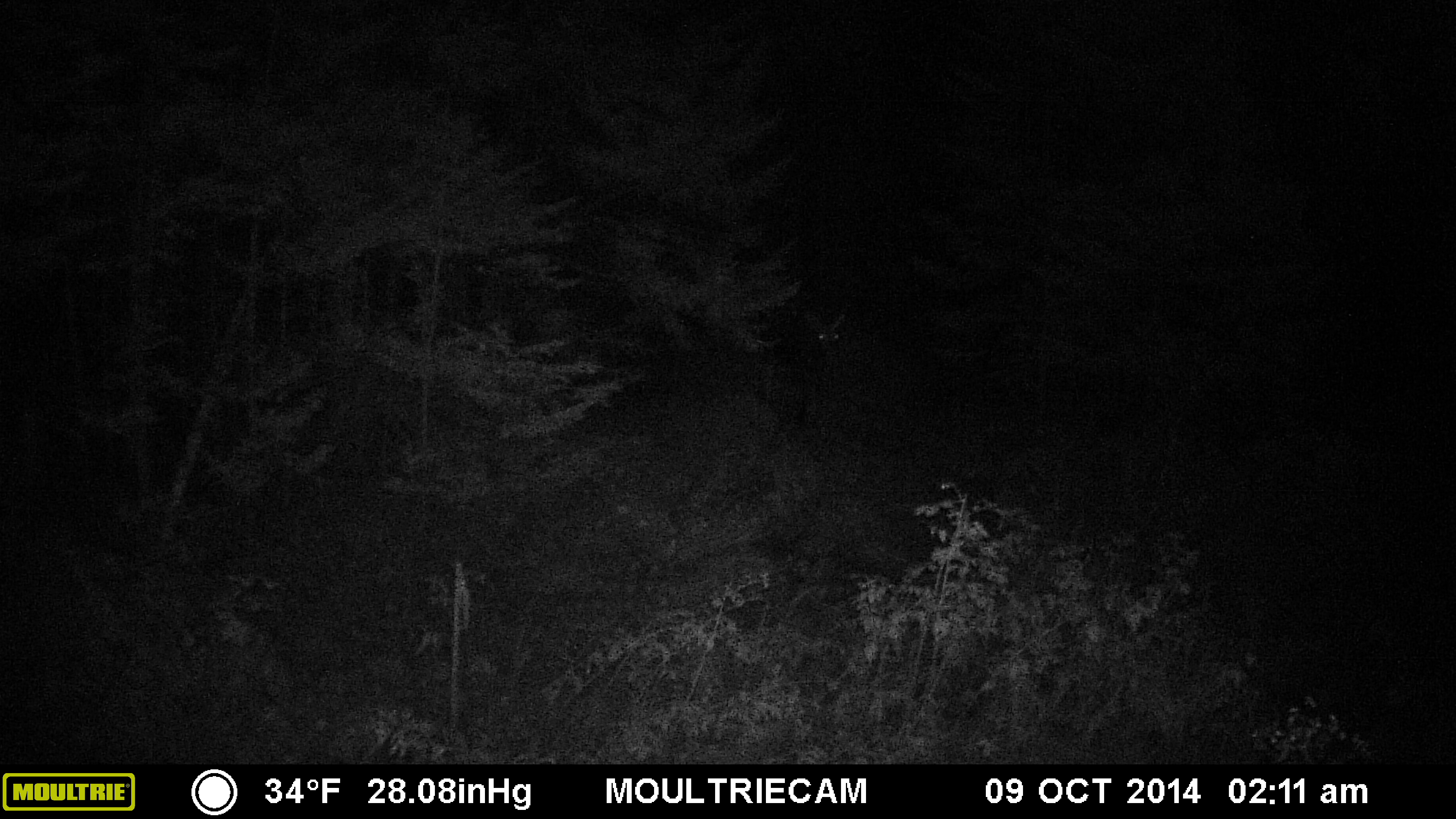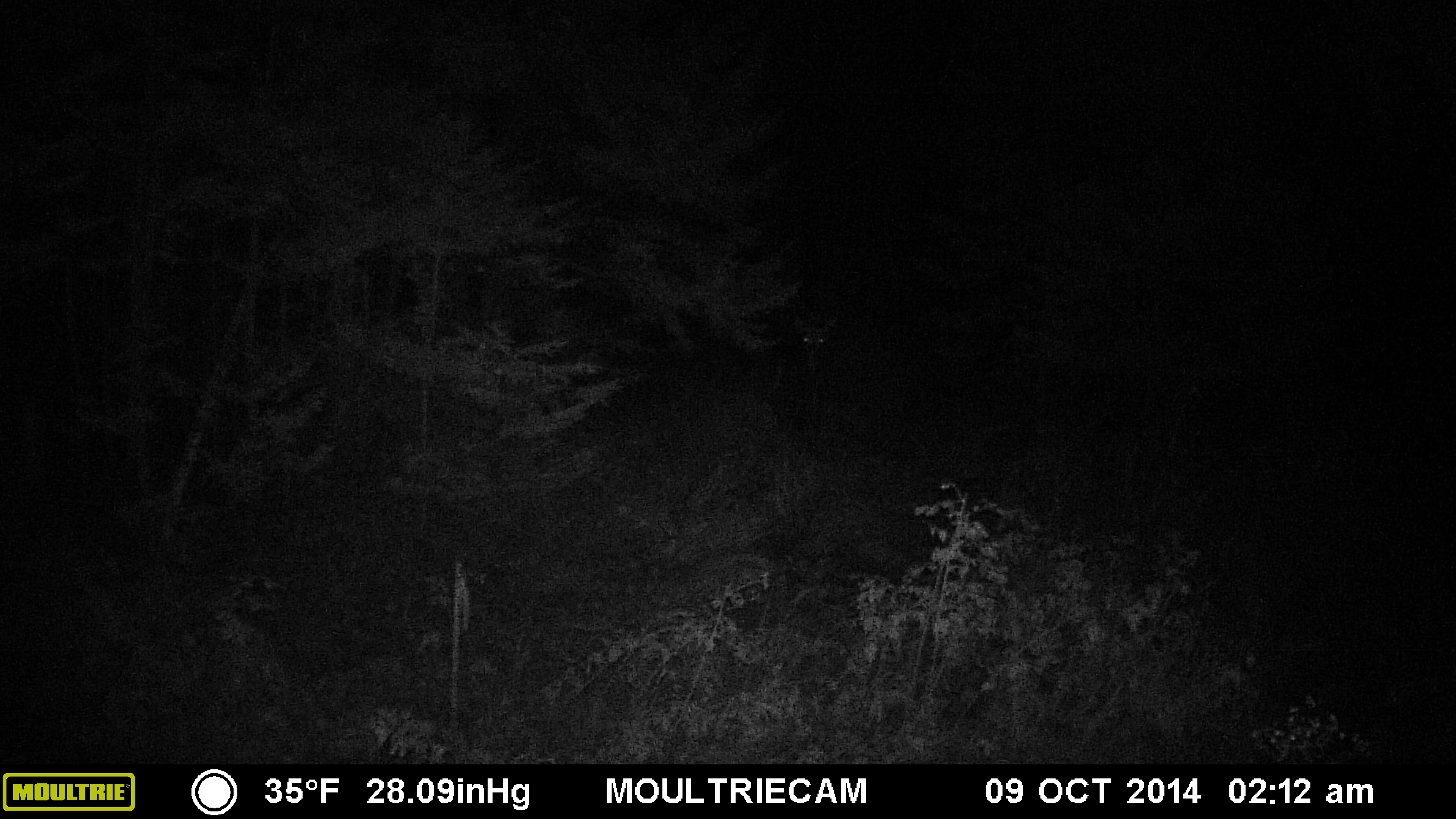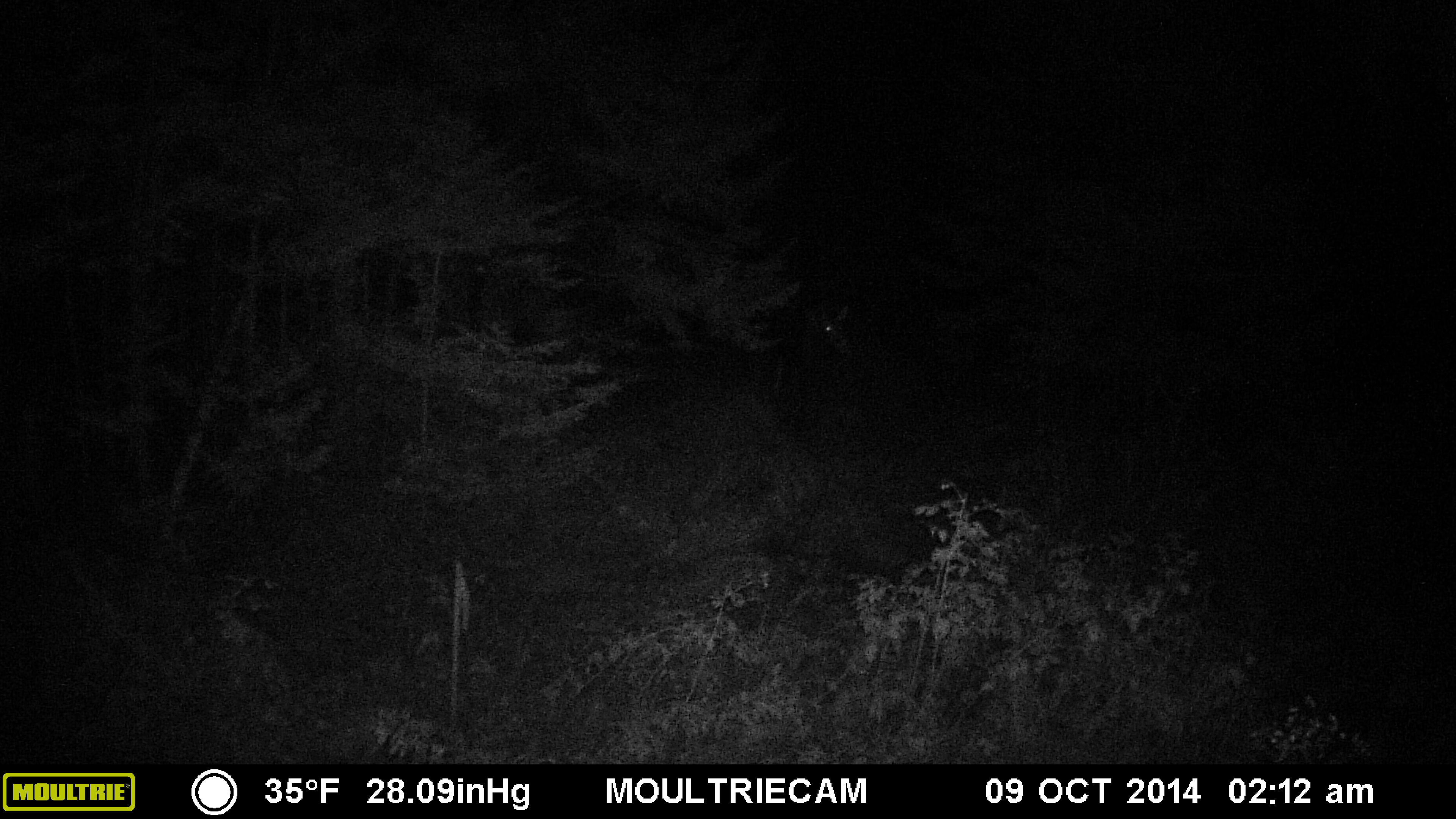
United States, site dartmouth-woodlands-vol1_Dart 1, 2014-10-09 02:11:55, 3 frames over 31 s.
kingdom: Animalia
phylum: Chordata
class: Mammalia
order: Artiodactyla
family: Cervidae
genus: Alces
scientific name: Alces alces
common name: moose